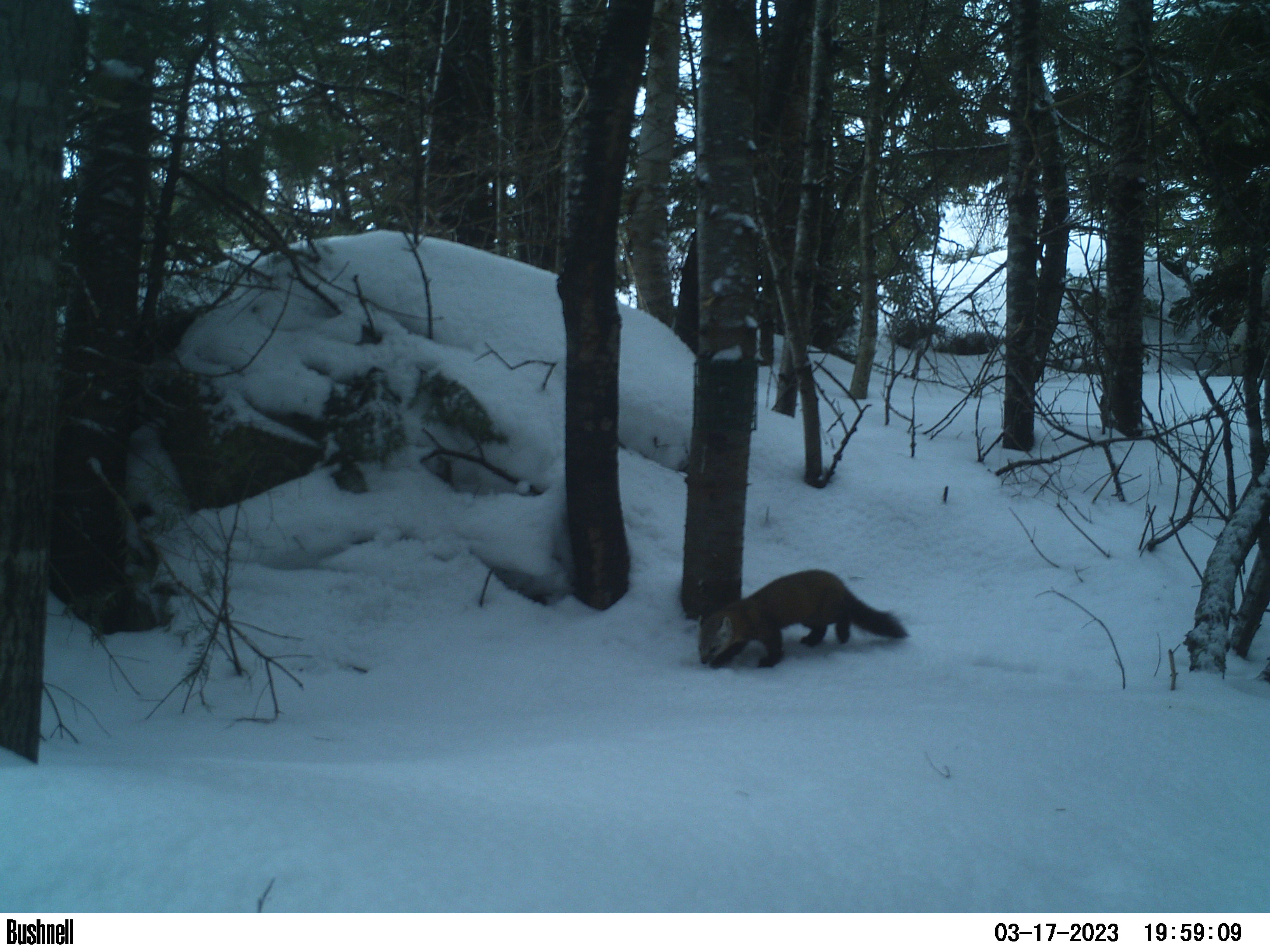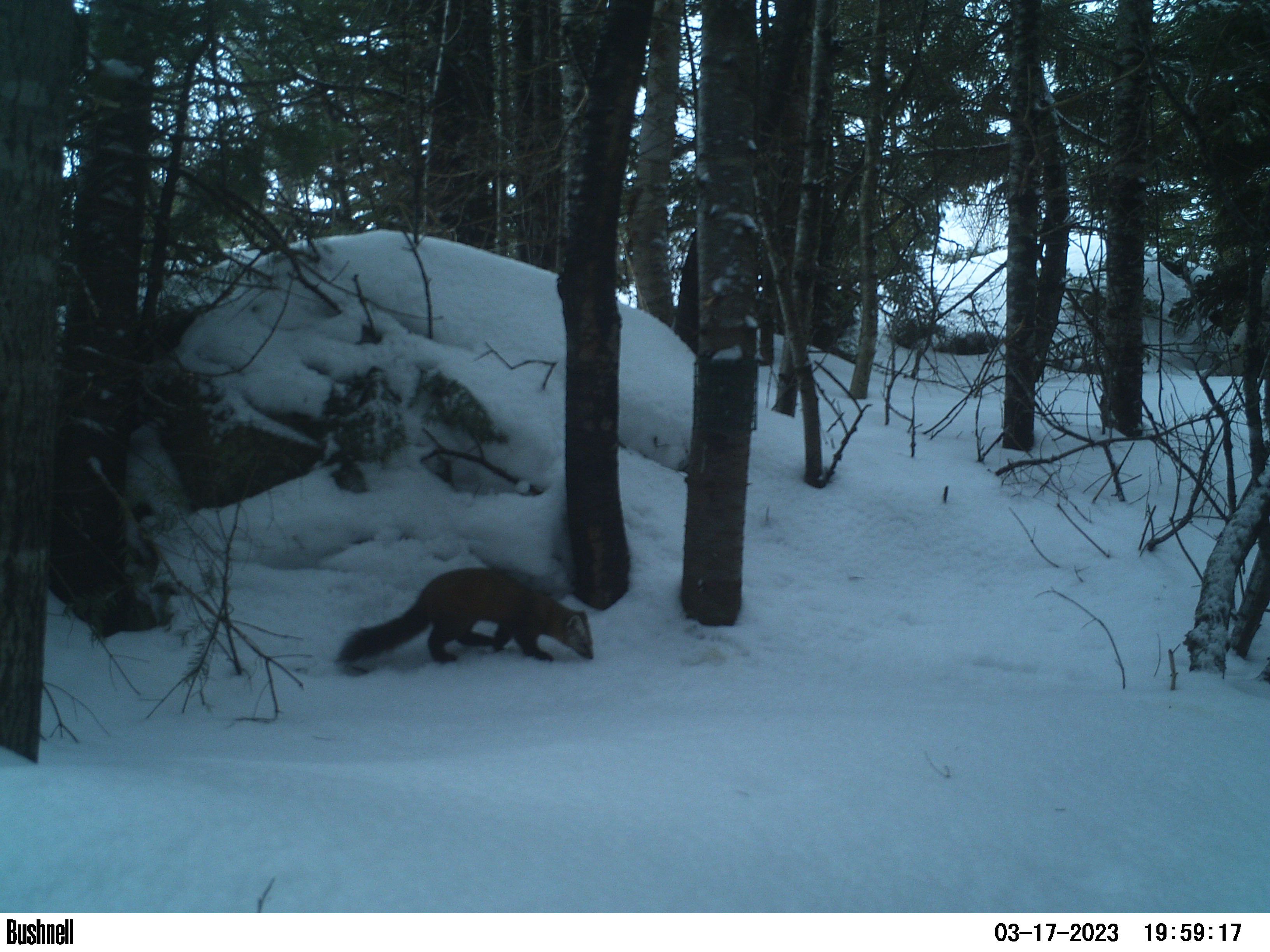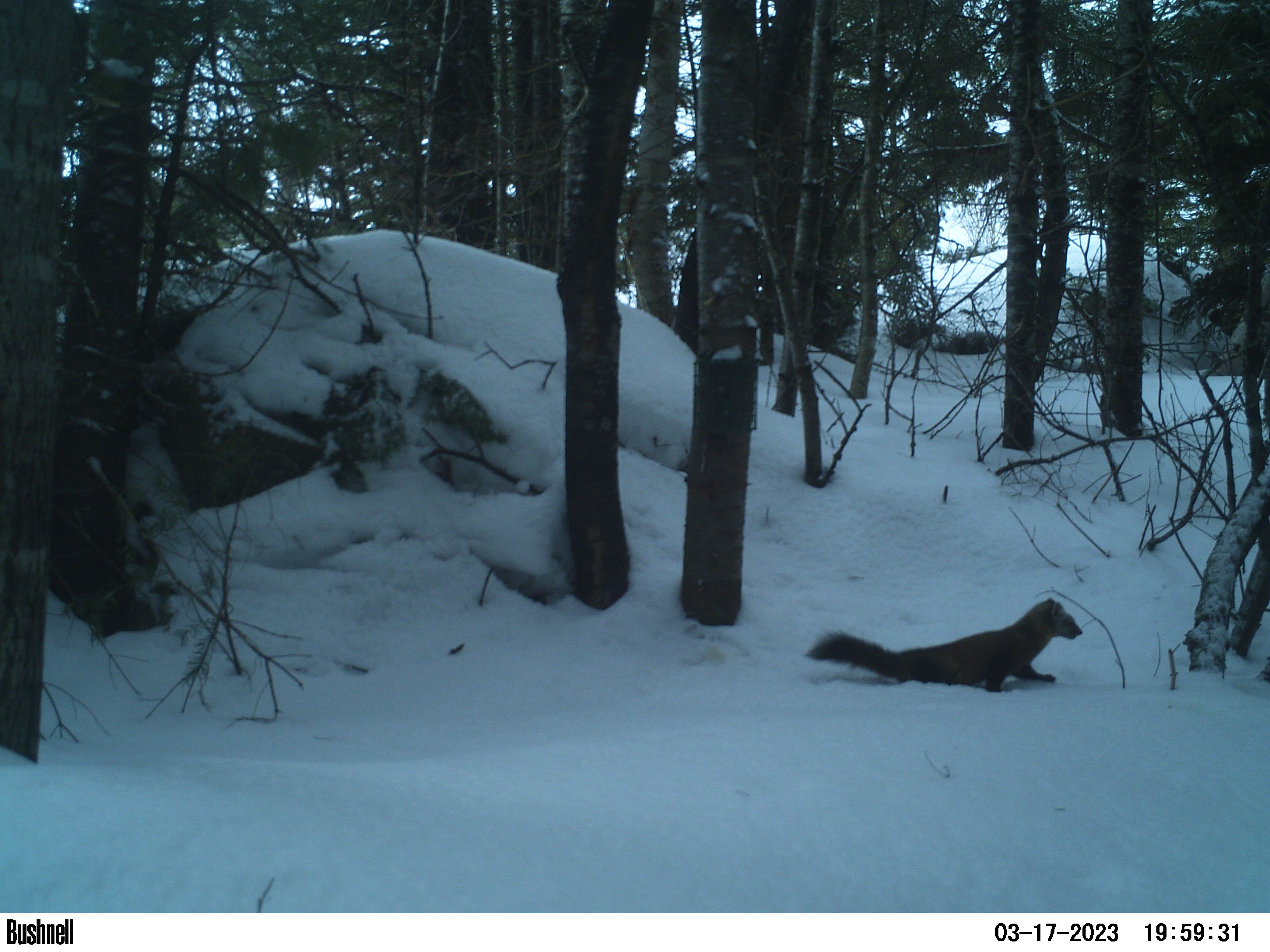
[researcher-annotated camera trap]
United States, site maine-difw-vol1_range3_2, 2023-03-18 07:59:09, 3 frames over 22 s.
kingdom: Animalia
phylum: Chordata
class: Mammalia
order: Carnivora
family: Mustelidae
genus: Martes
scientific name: Martes americana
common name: american marten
American marten (Martes americana).